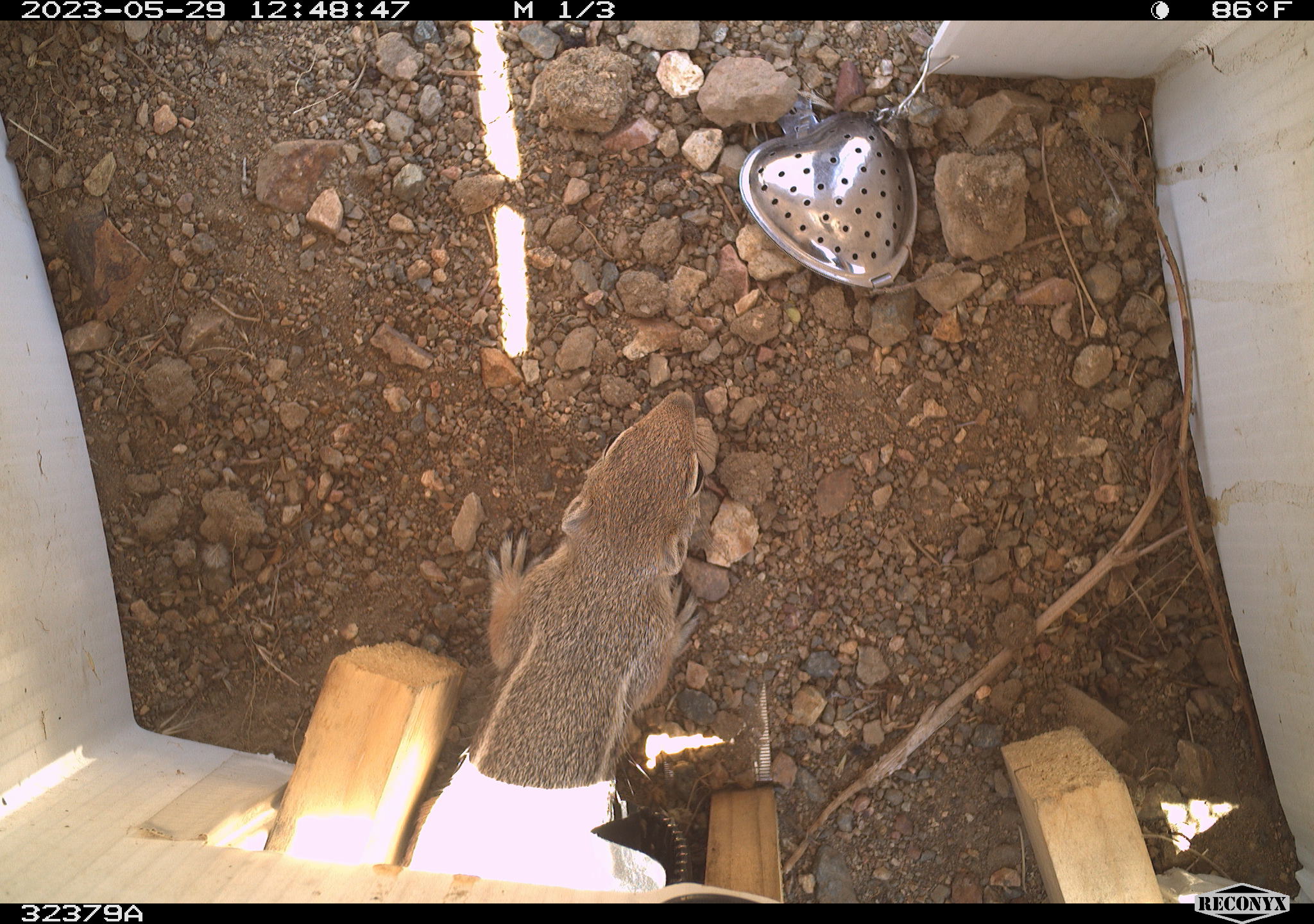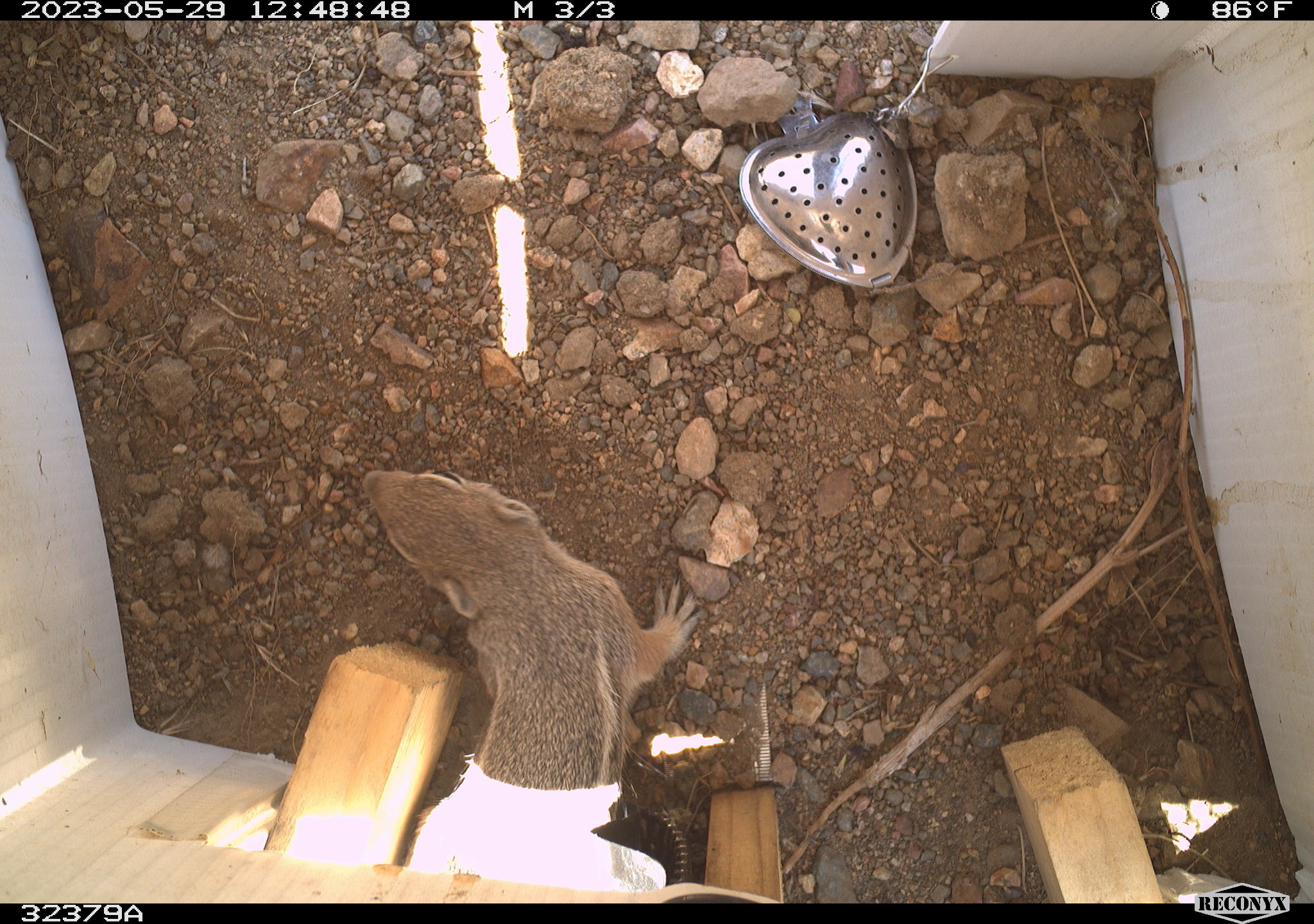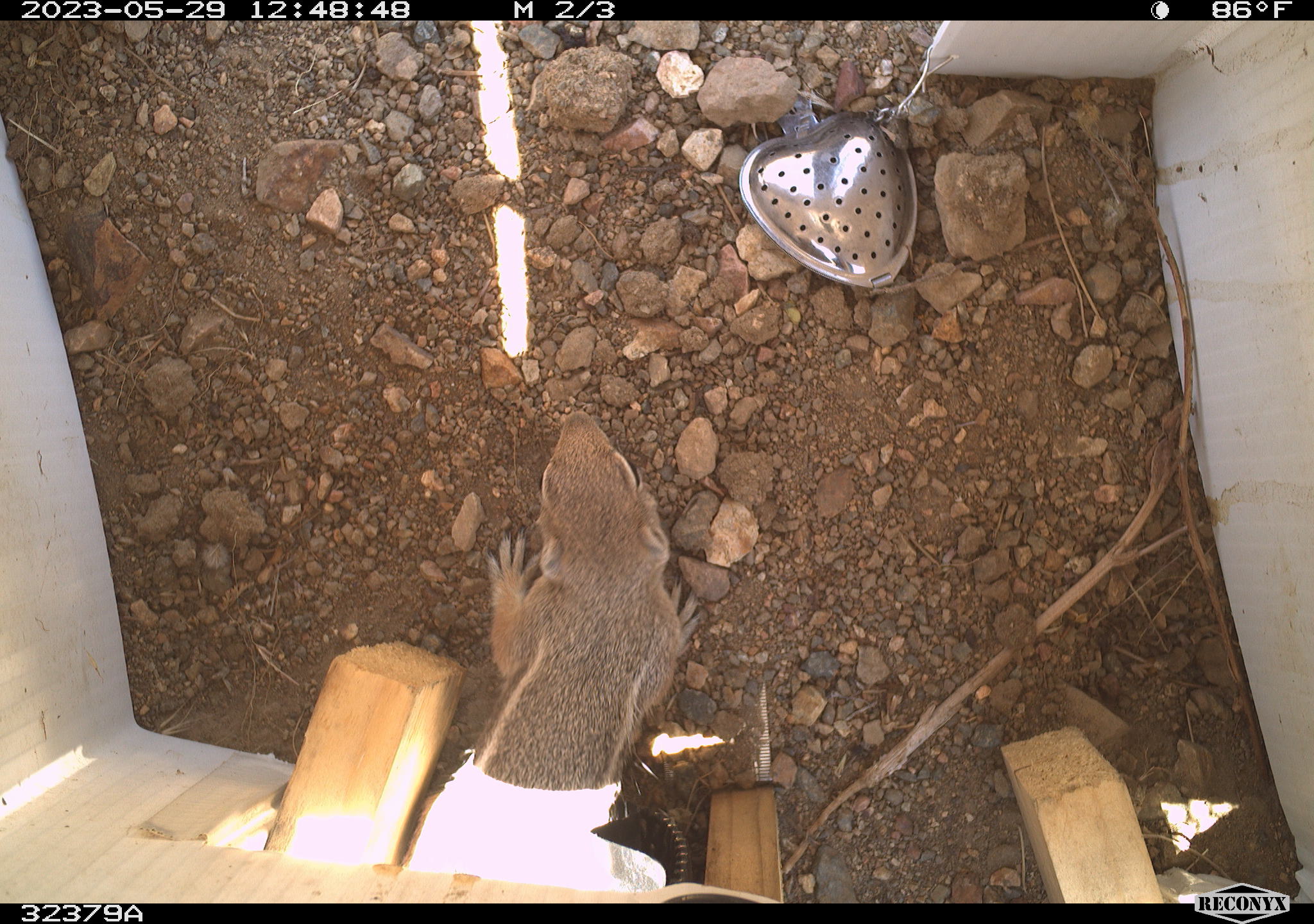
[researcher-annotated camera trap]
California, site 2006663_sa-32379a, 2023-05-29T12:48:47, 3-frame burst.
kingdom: Animalia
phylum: Chordata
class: Mammalia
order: Rodentia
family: Sciuridae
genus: Ammospermophilus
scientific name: Ammospermophilus leucurus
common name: white-tailed antelope squirrel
White-tailed antelope squirrel (Ammospermophilus leucurus).